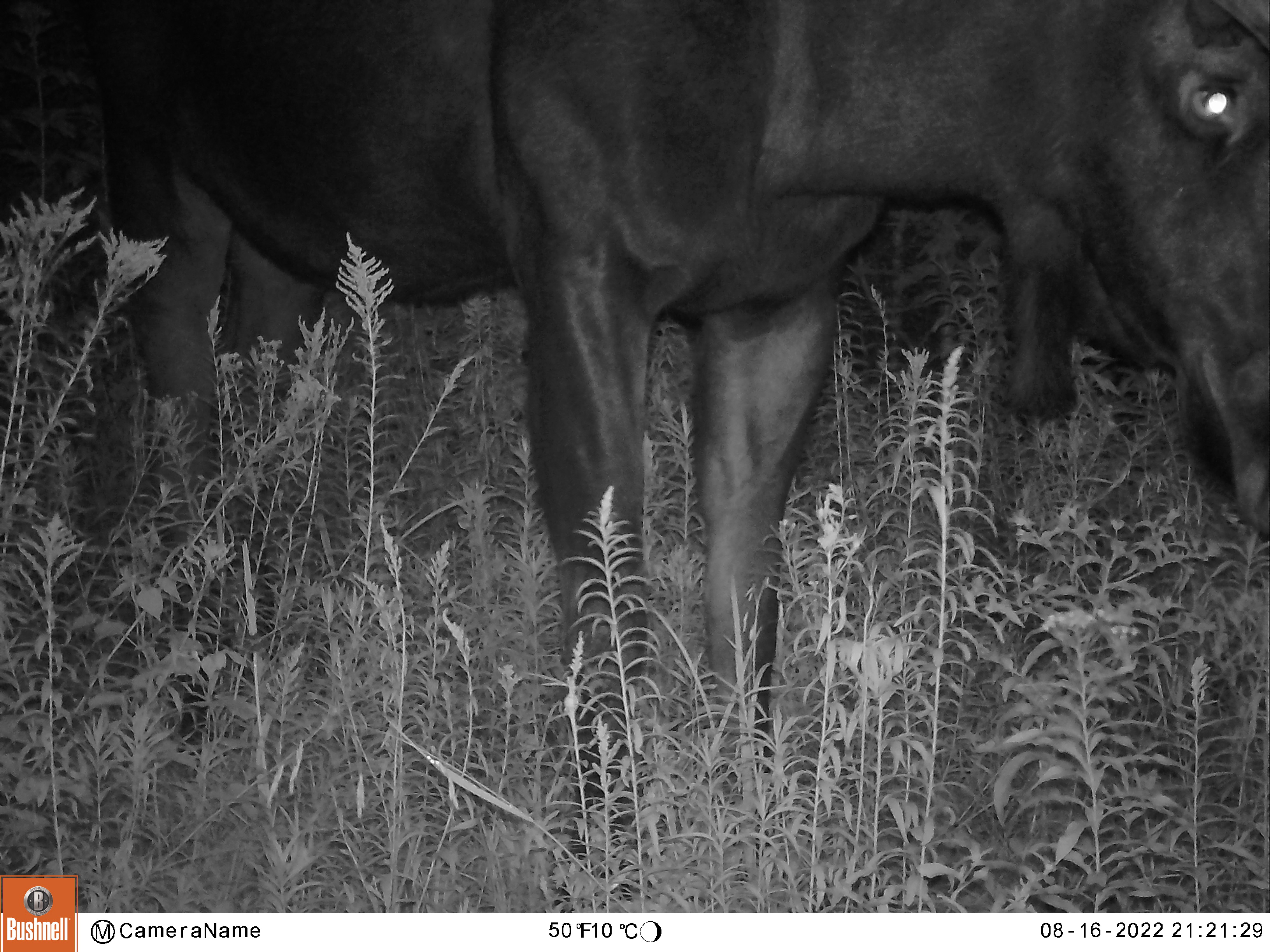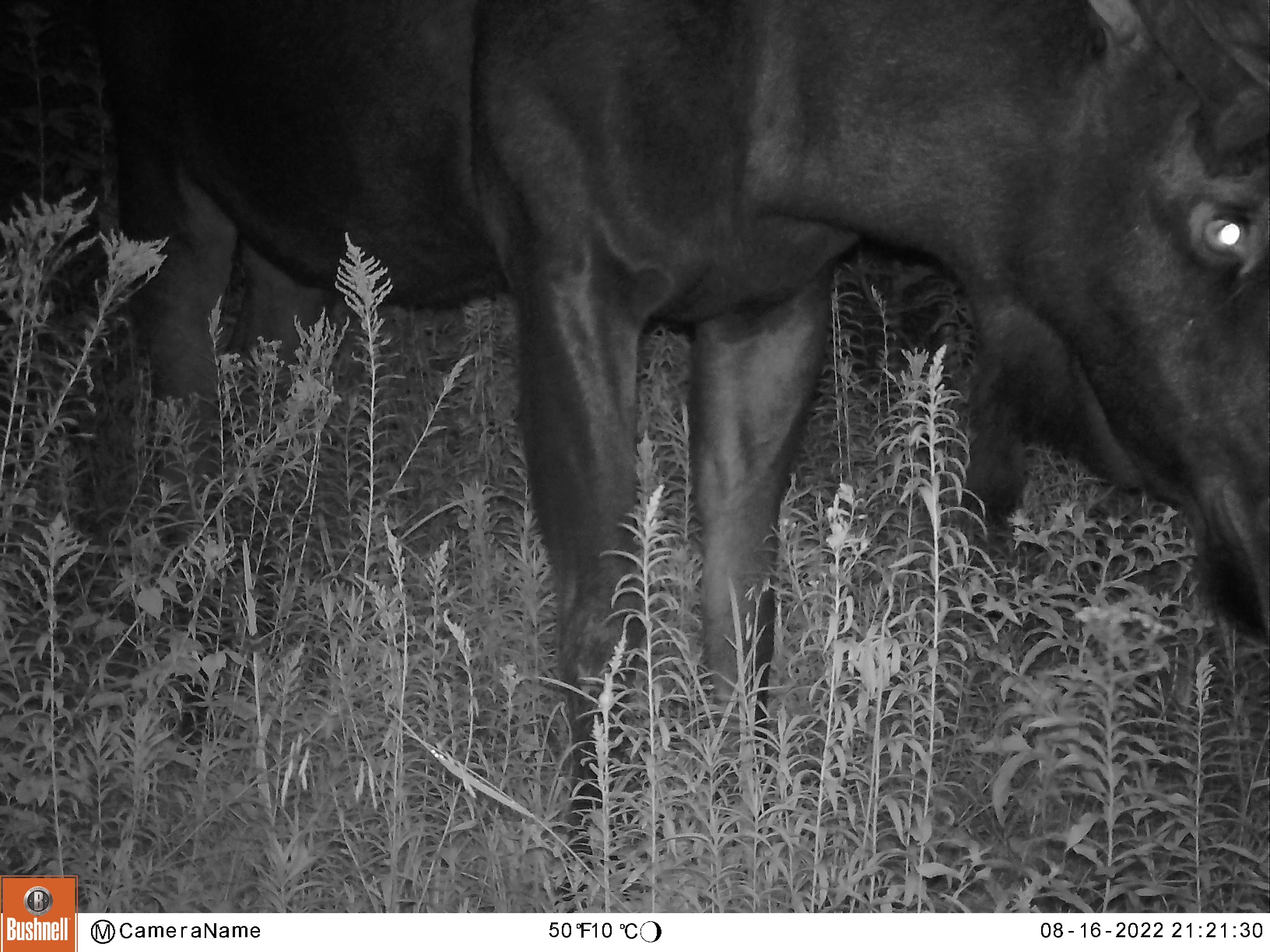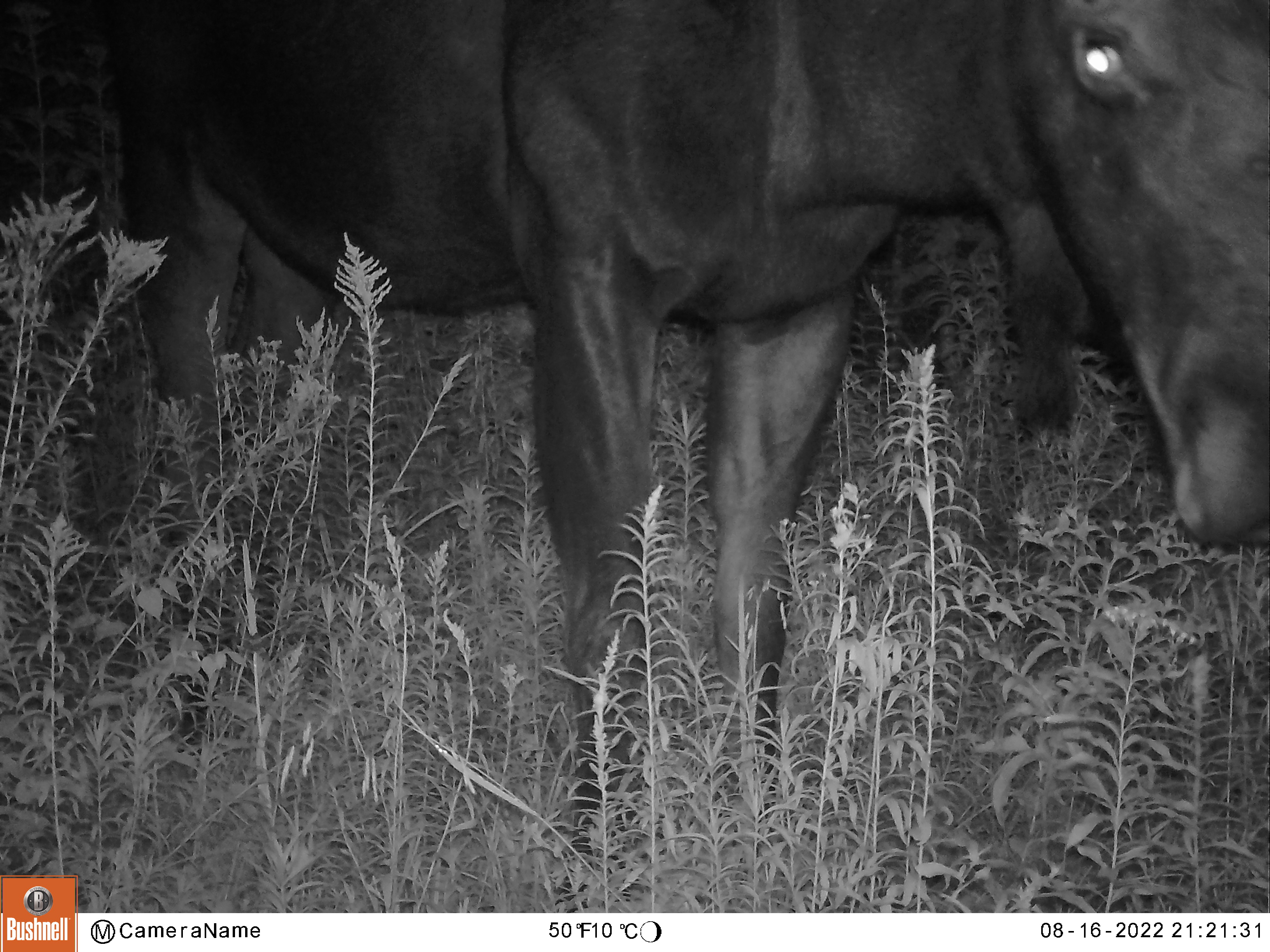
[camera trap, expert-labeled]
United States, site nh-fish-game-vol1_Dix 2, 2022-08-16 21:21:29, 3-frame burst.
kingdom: Animalia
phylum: Chordata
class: Mammalia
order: Artiodactyla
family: Cervidae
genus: Alces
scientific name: Alces alces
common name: moose